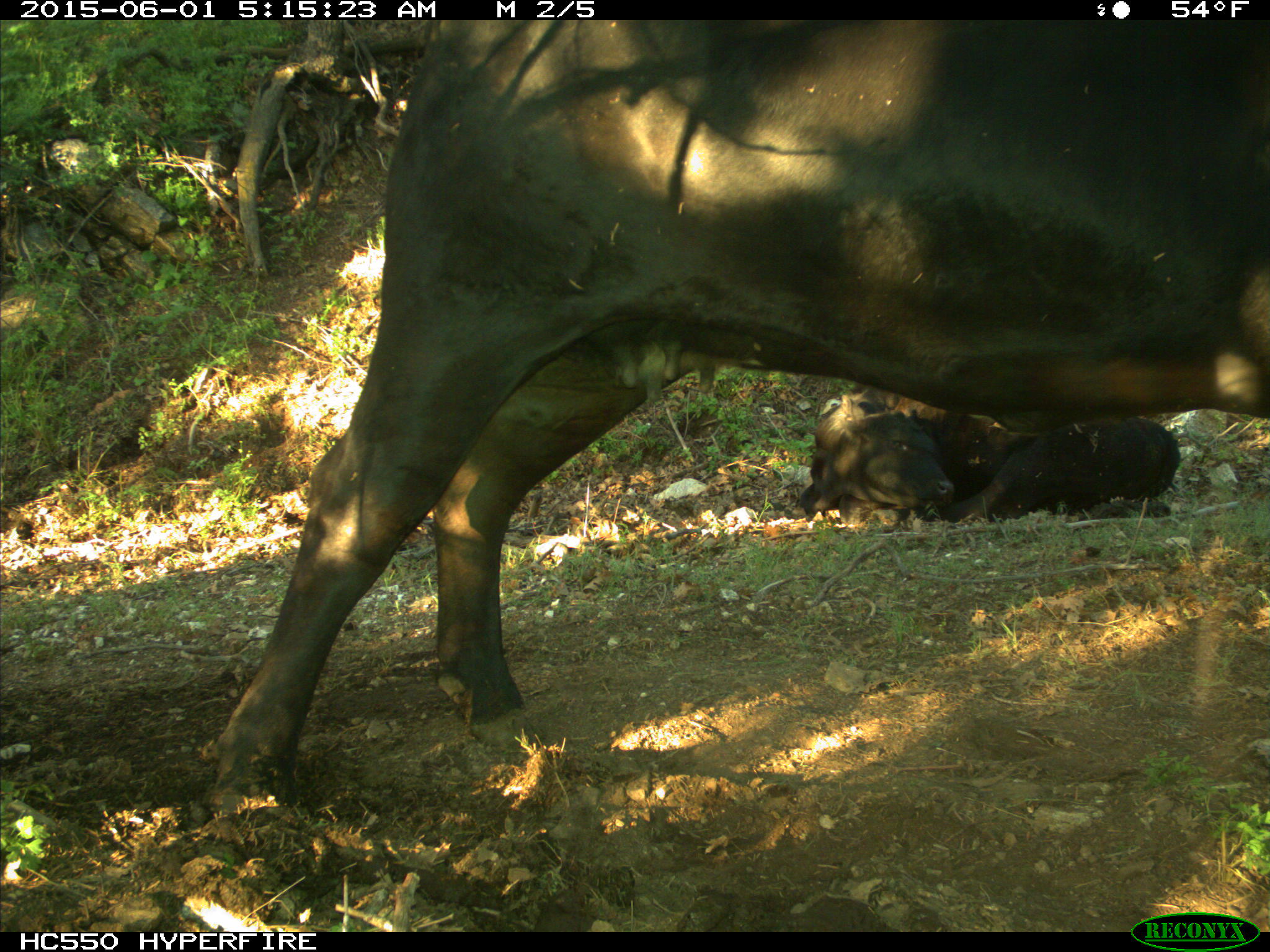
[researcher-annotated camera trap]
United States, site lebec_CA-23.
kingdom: Animalia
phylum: Chordata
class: Mammalia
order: Artiodactyla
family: Bovidae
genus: Bos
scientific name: Bos taurus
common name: domestic cow